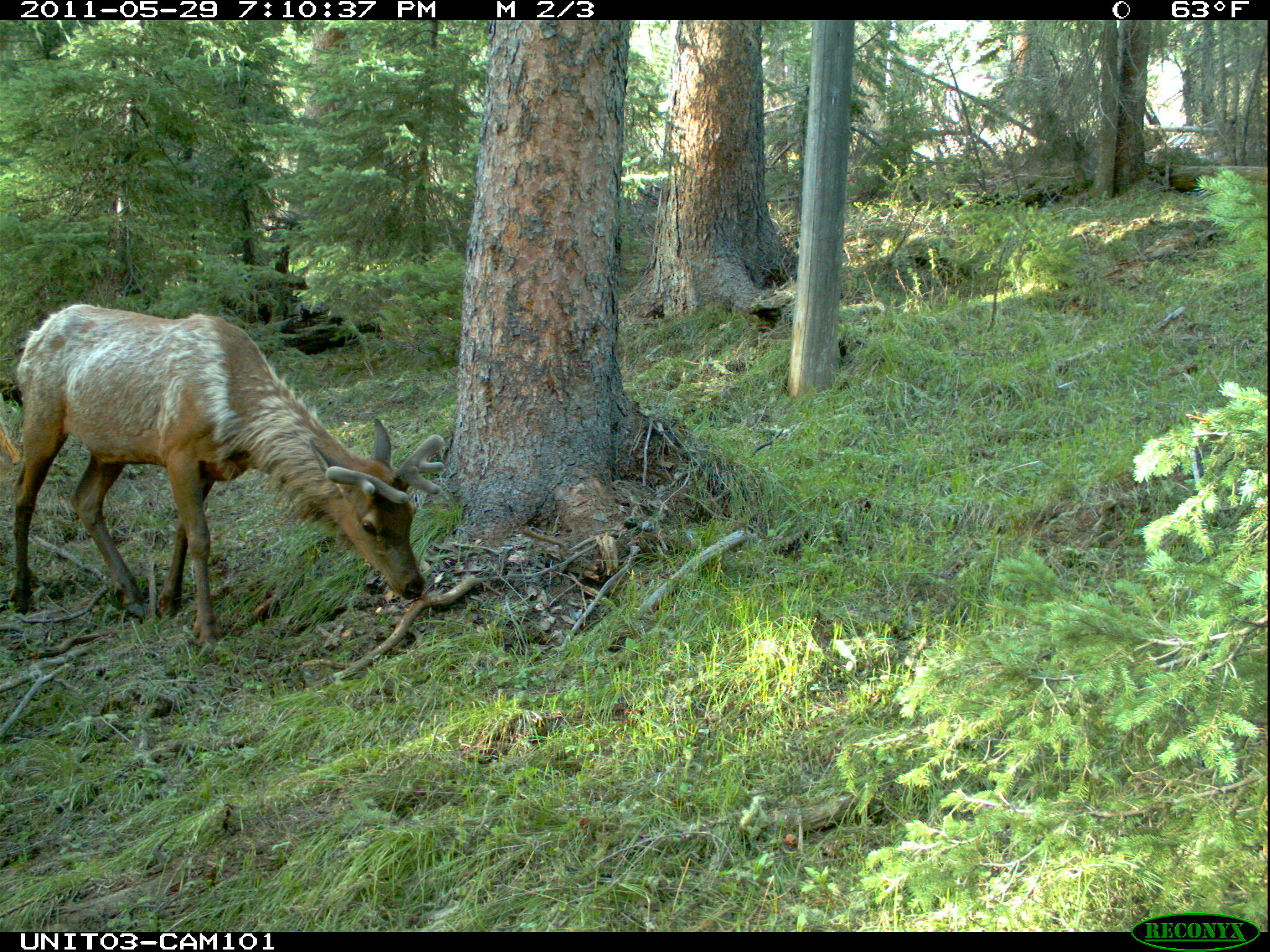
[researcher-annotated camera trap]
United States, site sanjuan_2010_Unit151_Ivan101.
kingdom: Animalia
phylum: Chordata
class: Mammalia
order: Artiodactyla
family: Cervidae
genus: Cervus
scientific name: Cervus elaphus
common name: red deer